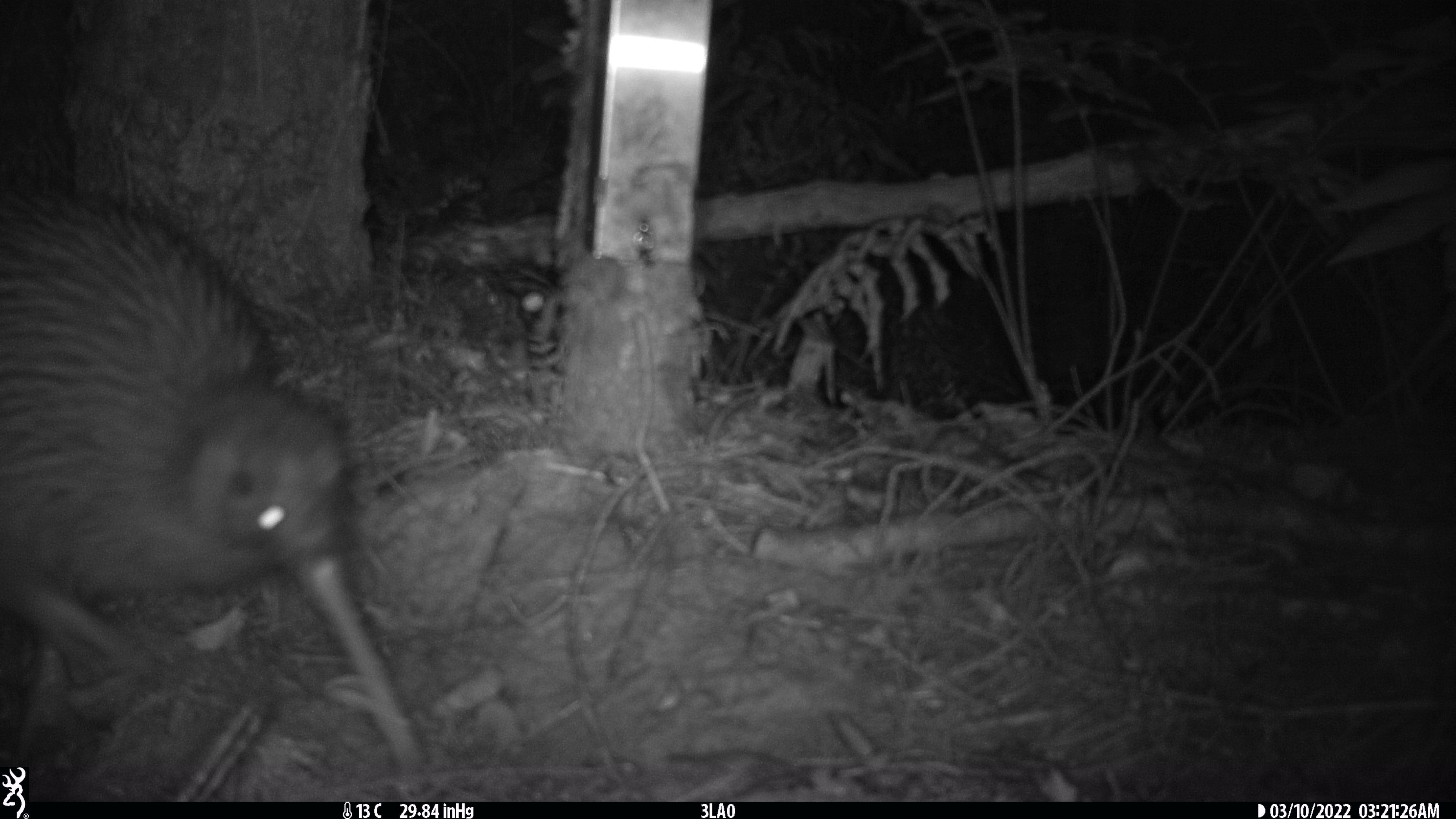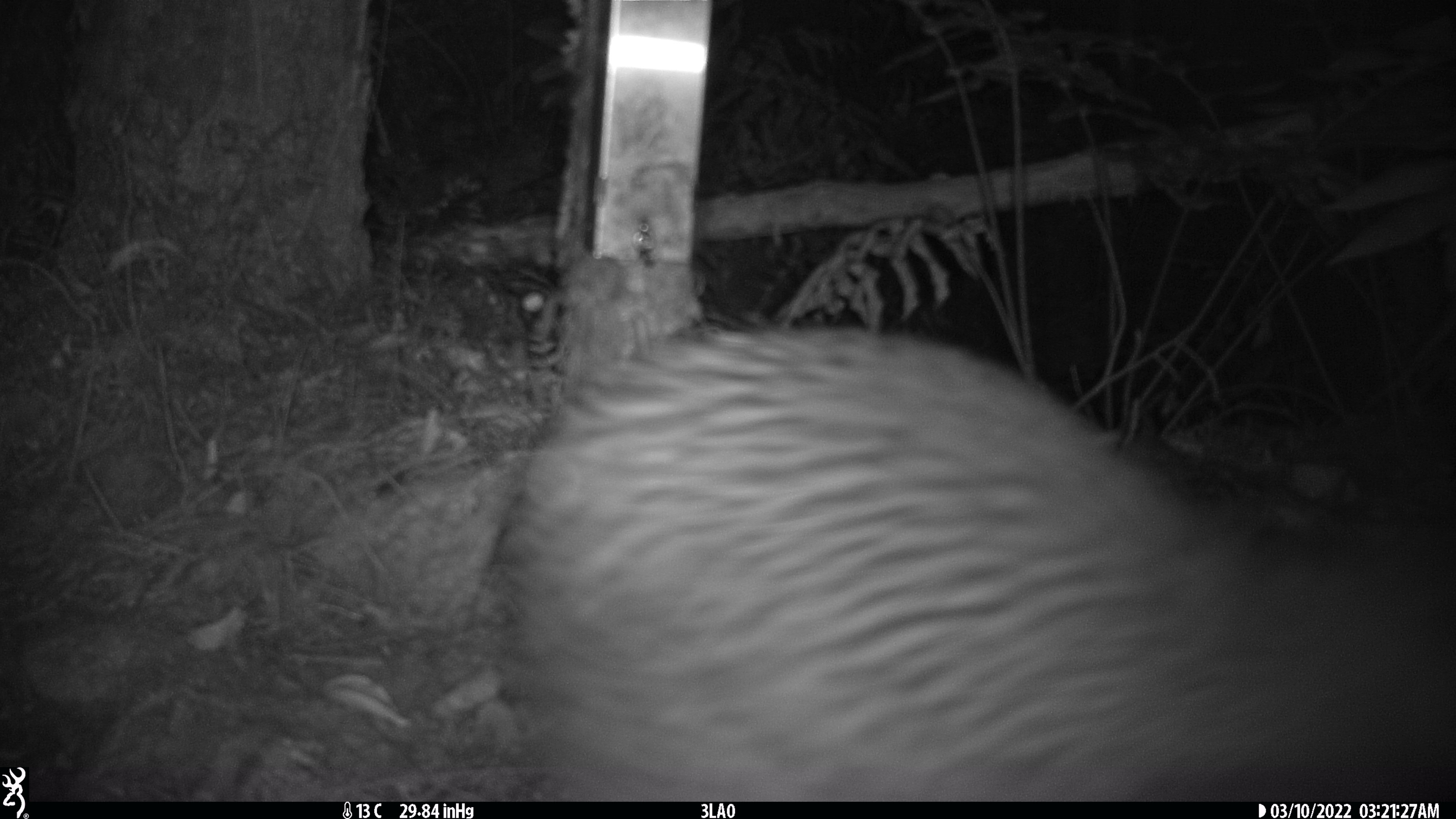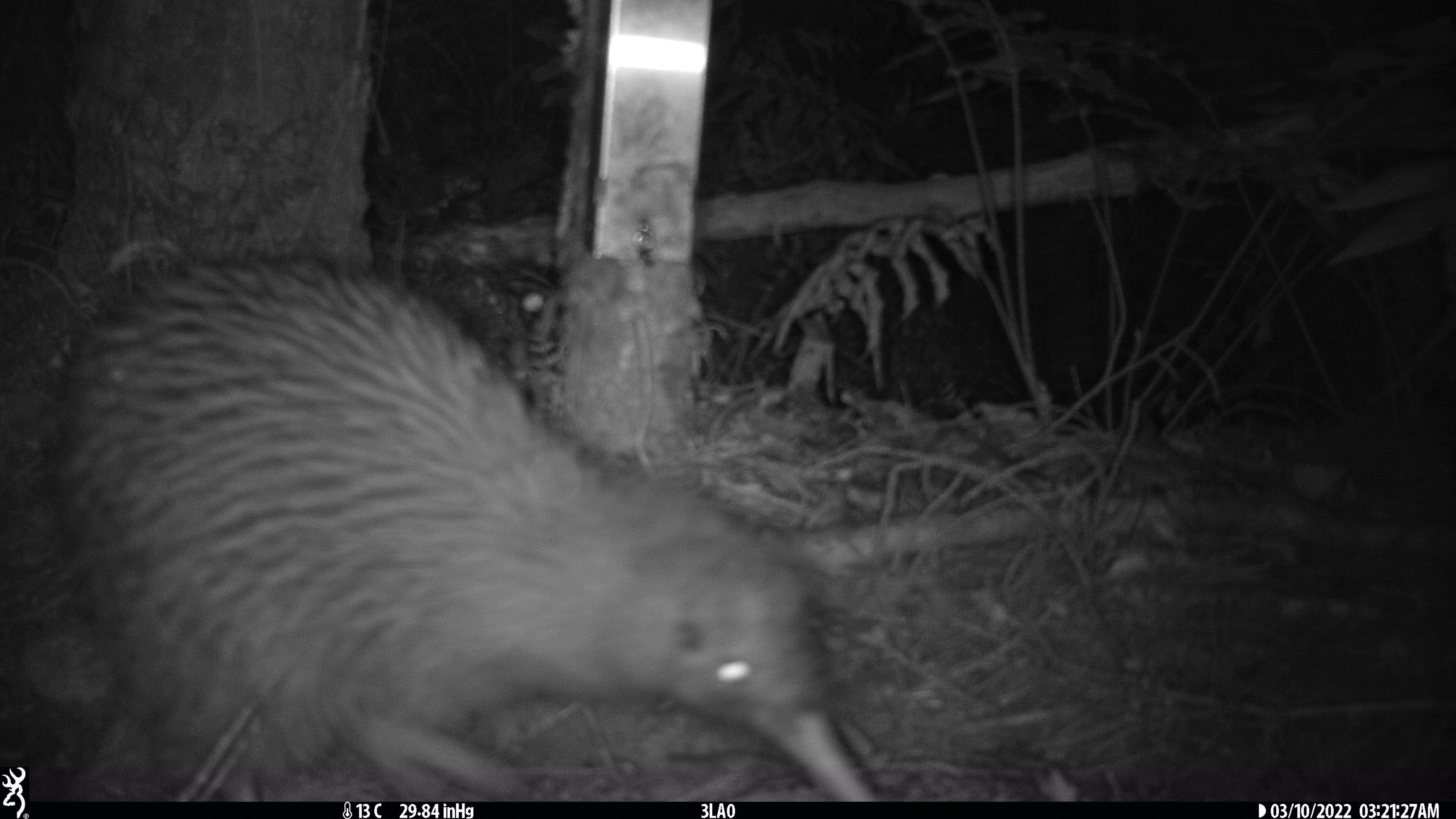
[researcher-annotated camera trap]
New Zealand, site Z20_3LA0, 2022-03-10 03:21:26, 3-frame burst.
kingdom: Animalia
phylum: Chordata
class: Aves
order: Apterygiformes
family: Apterygidae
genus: Apteryx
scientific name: Apteryx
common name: kiwi